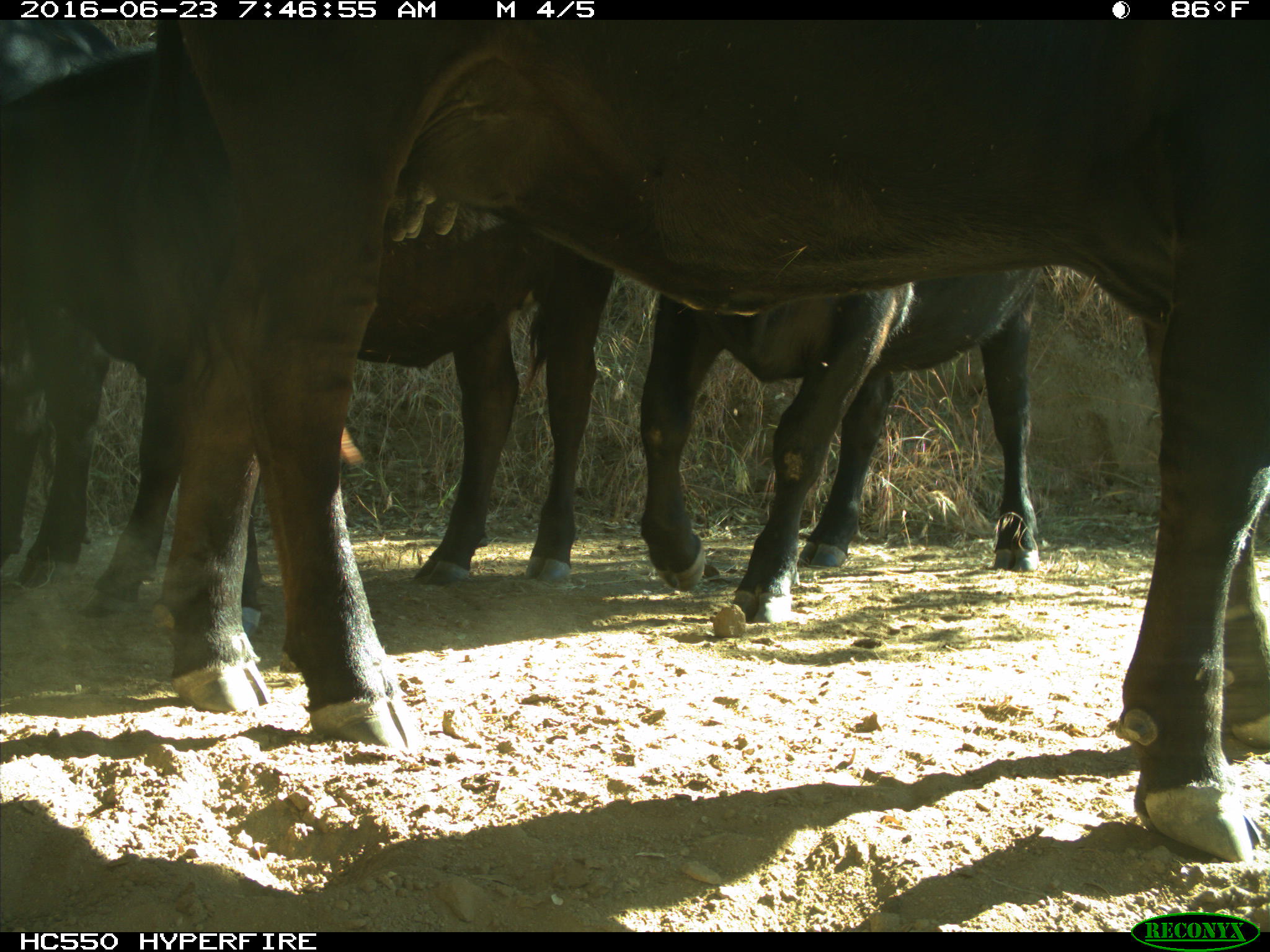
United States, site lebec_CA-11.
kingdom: Animalia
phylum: Chordata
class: Mammalia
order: Artiodactyla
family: Bovidae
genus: Bos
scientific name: Bos taurus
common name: domestic cow